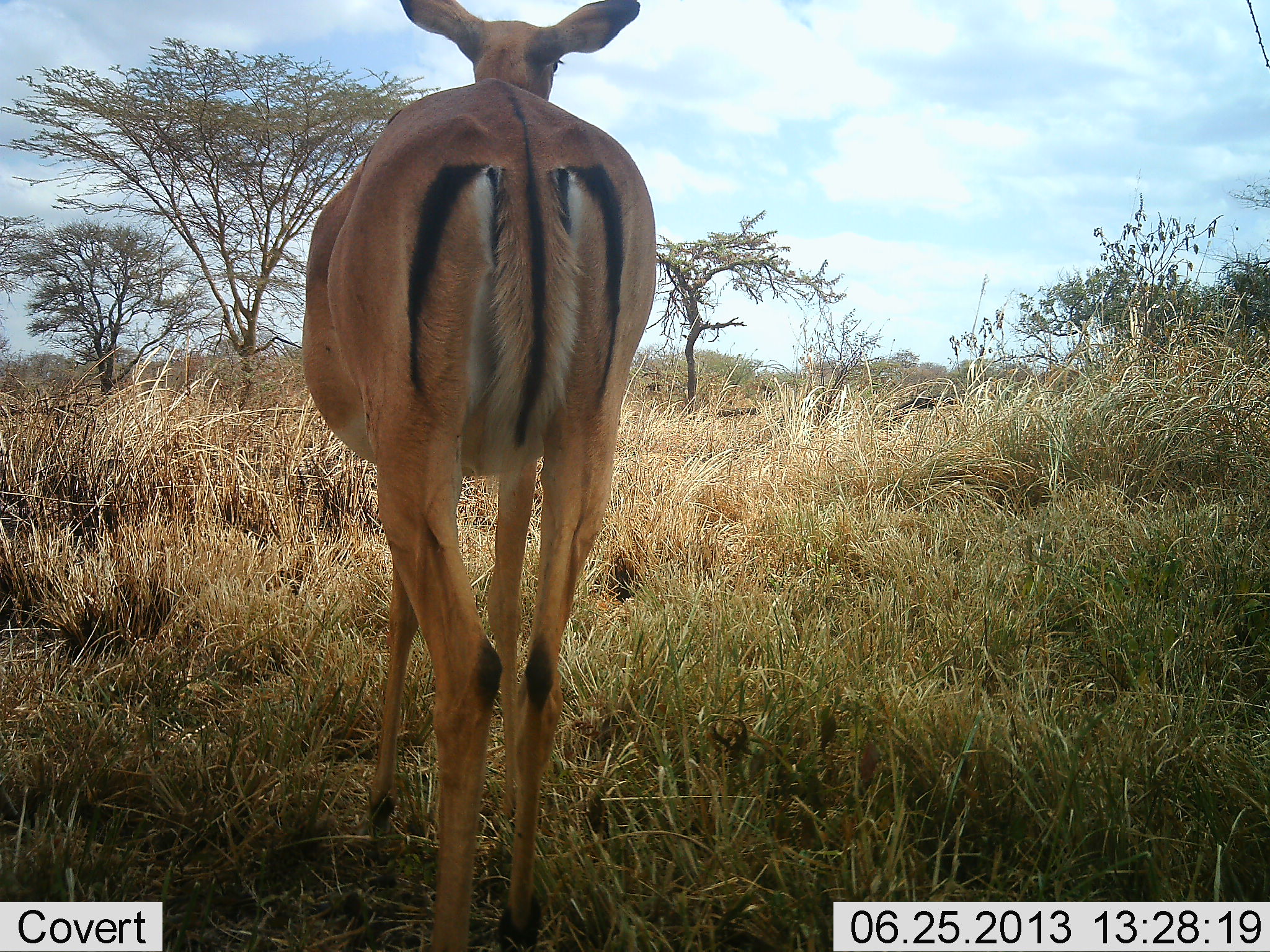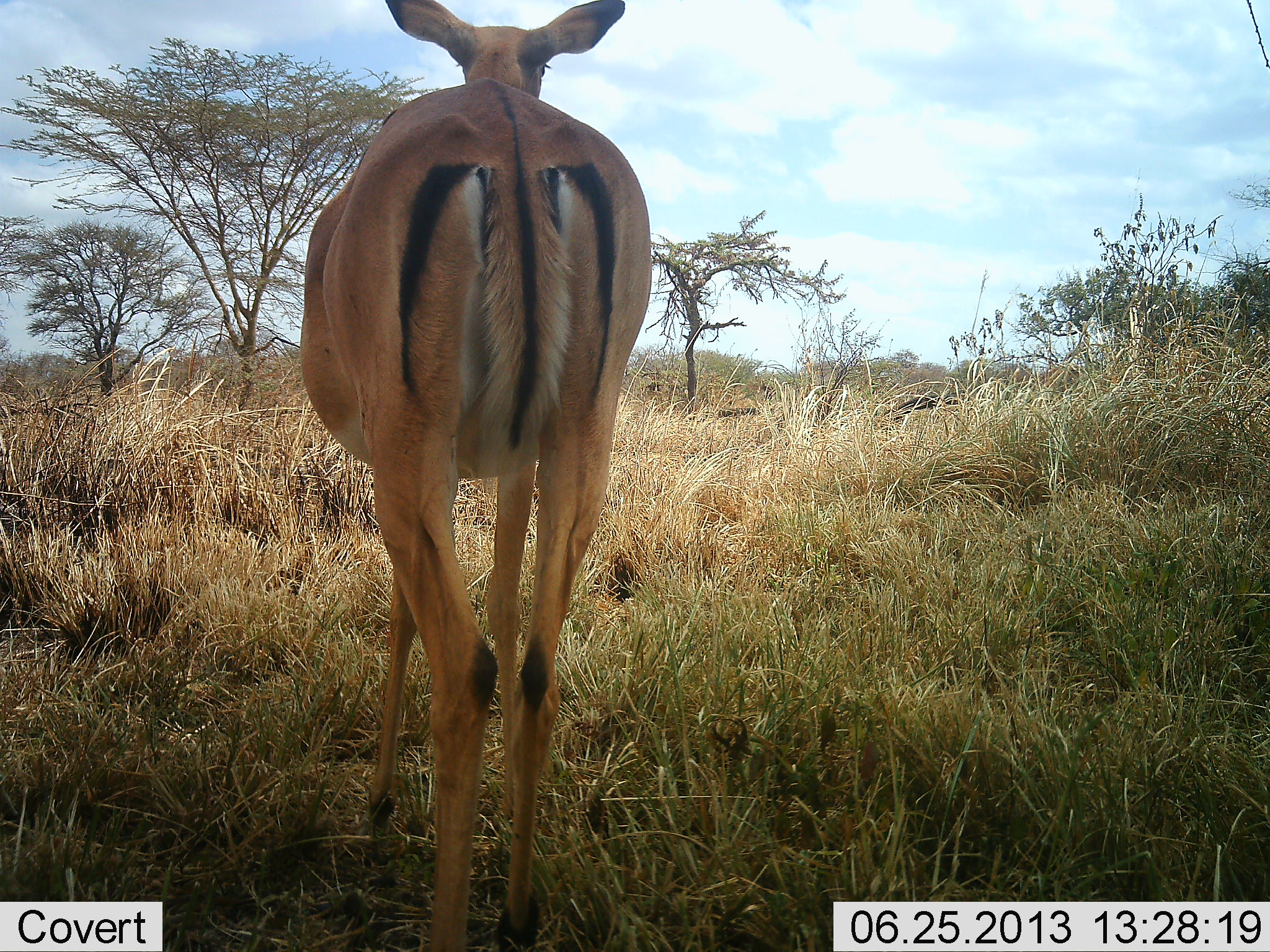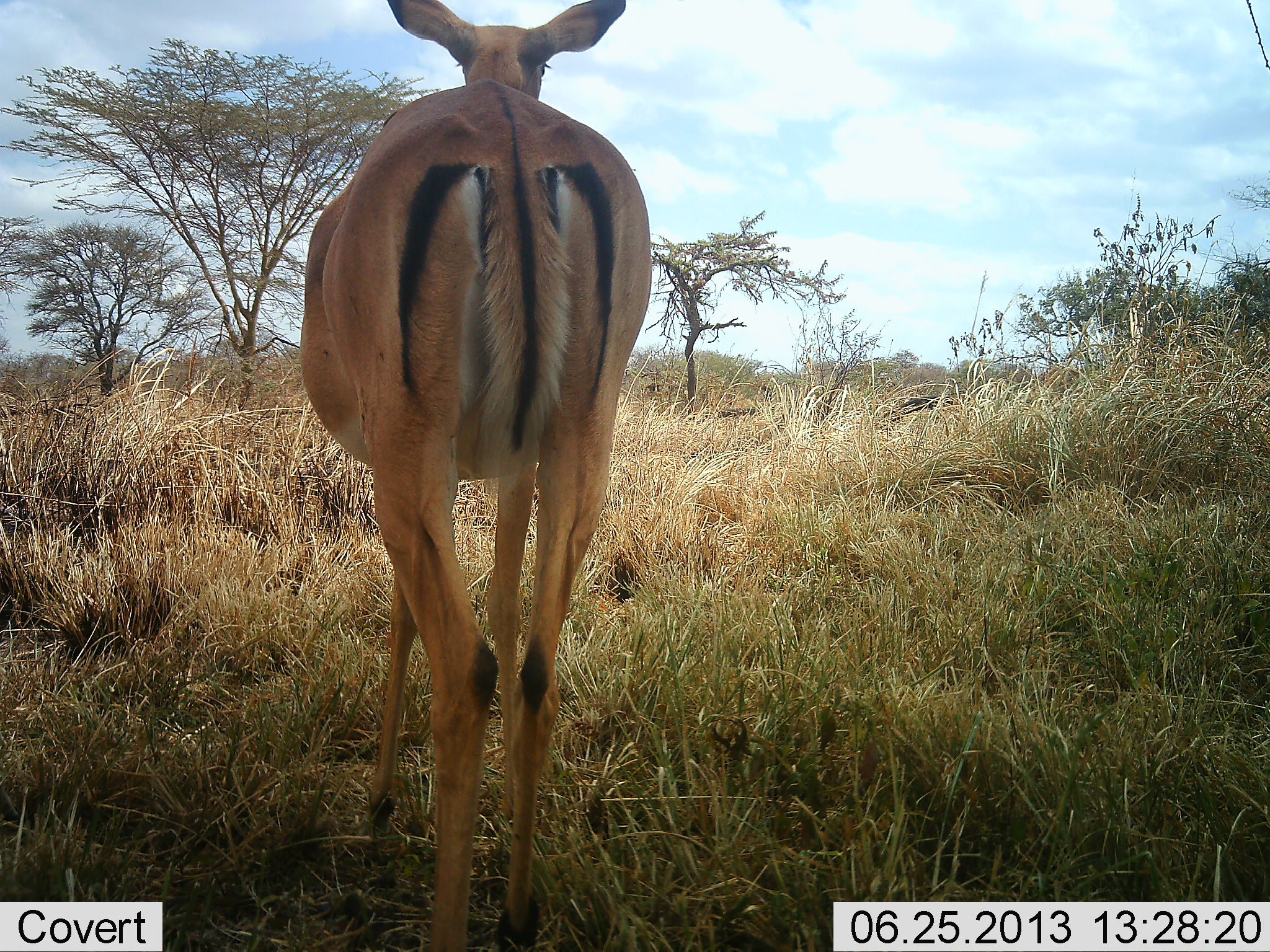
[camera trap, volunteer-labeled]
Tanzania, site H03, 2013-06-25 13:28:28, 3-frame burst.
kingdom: Animalia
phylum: Chordata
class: Mammalia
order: Artiodactyla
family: Bovidae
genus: Aepyceros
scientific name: Aepyceros melampus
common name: impala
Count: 1.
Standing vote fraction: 96%.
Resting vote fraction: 8%.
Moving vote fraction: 0%.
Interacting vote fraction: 0%.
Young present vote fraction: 4%.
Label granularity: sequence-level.